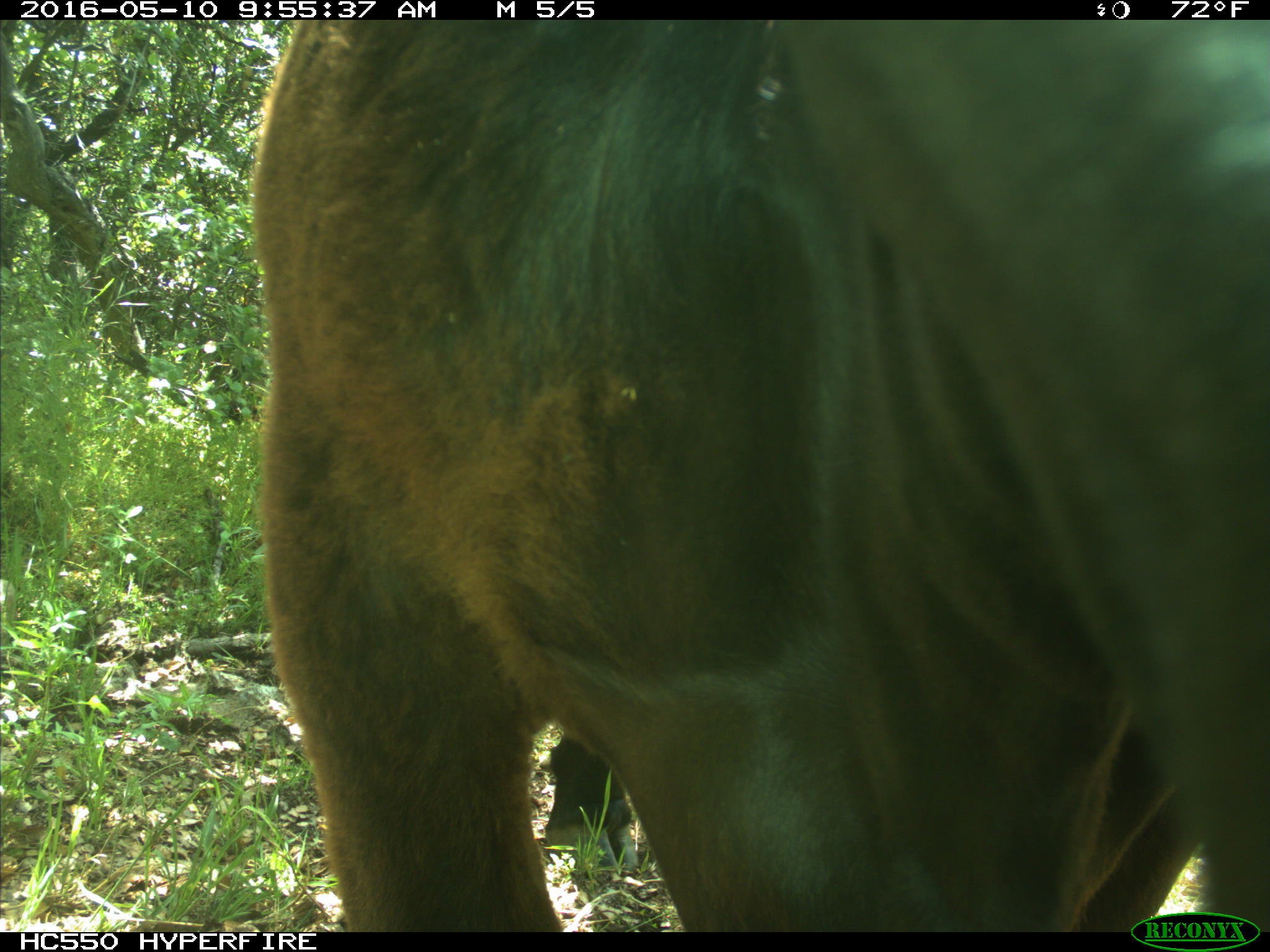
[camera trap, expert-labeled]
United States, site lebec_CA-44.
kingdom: Animalia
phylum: Chordata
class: Mammalia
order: Artiodactyla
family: Bovidae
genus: Bos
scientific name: Bos taurus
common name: domestic cow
Bos taurus (domestic cow).